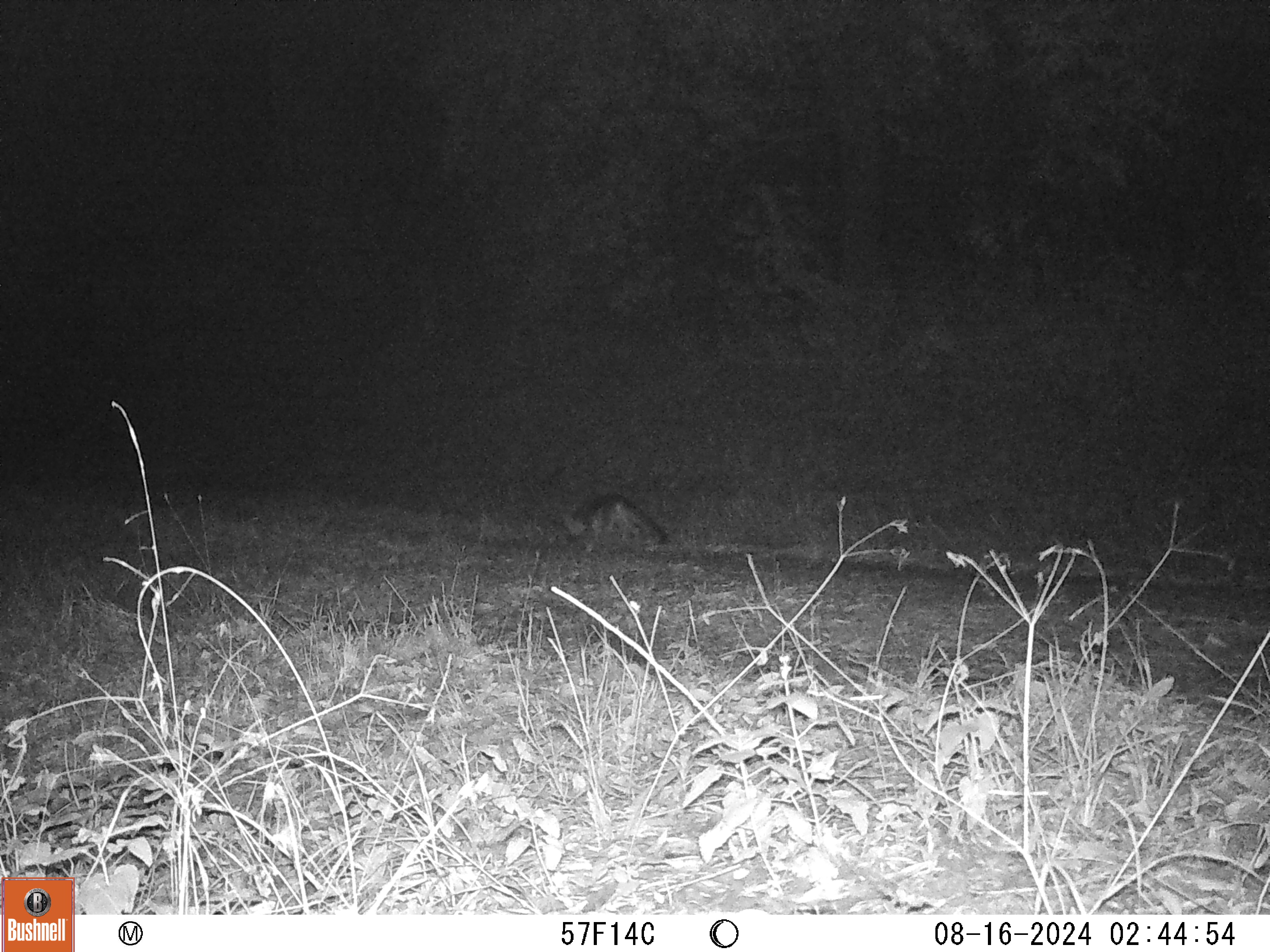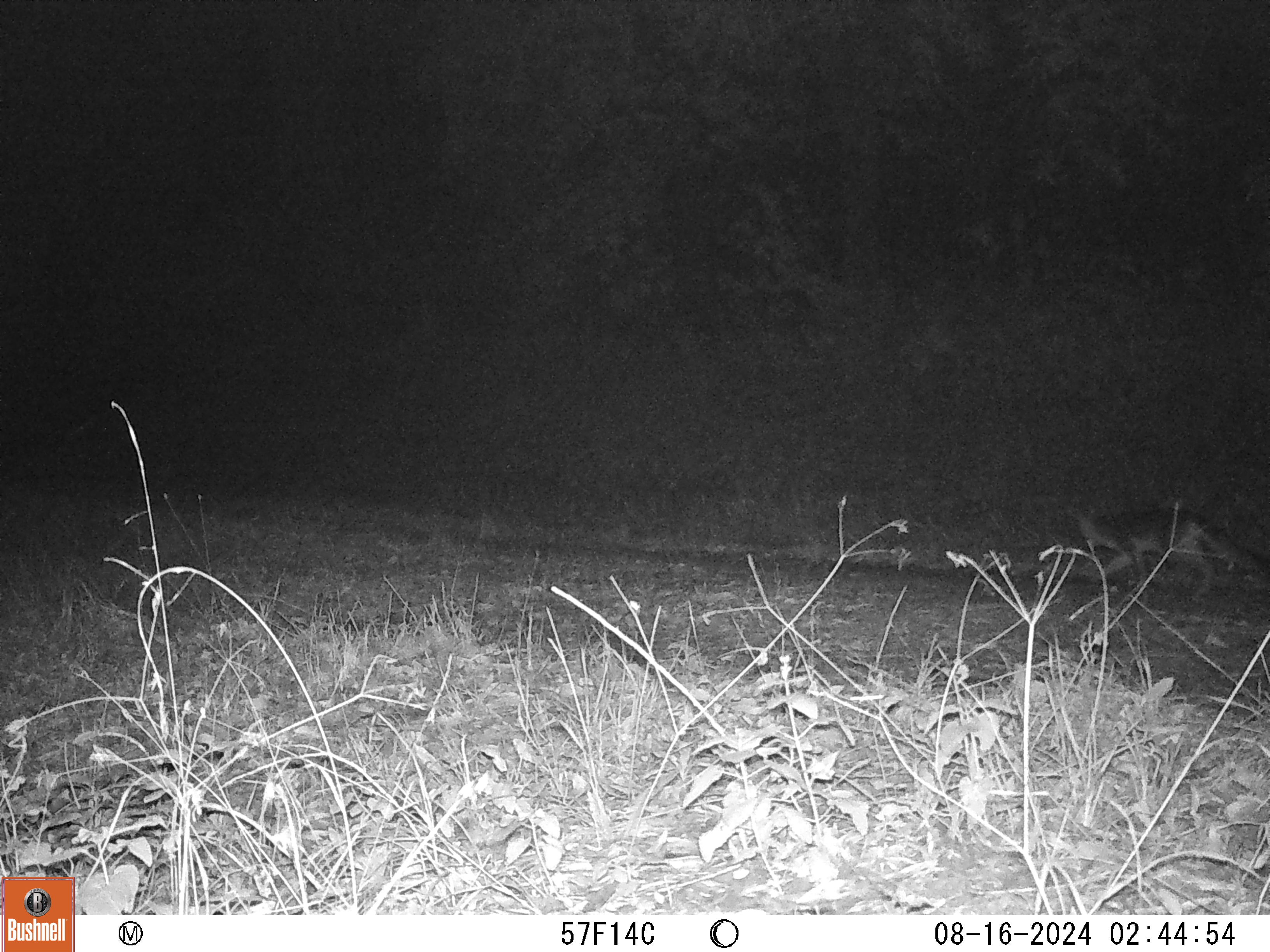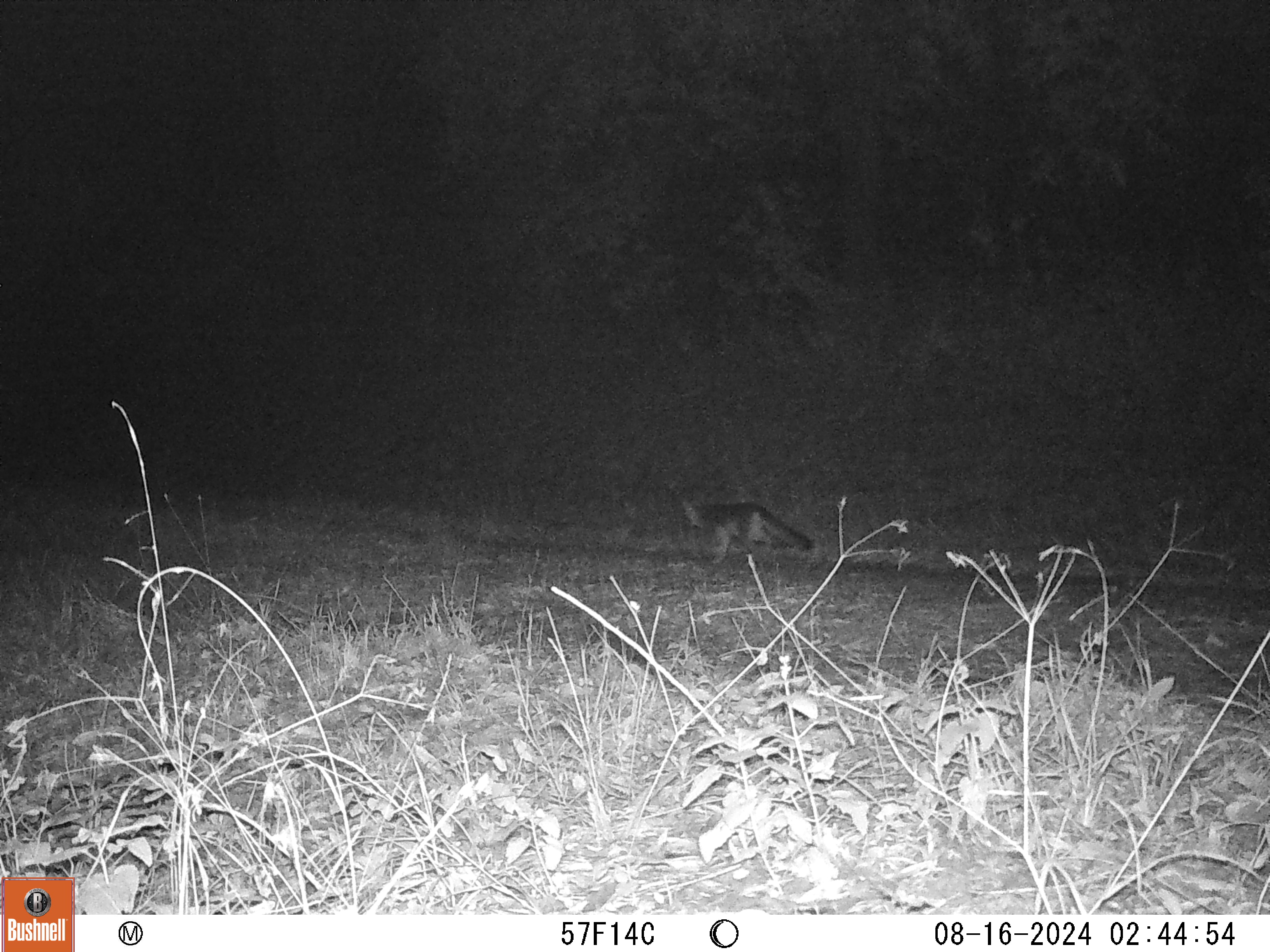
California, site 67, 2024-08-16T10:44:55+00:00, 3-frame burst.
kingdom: Animalia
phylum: Chordata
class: Mammalia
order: Carnivora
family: Canidae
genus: Urocyon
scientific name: Urocyon cinereoargenteus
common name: gray fox